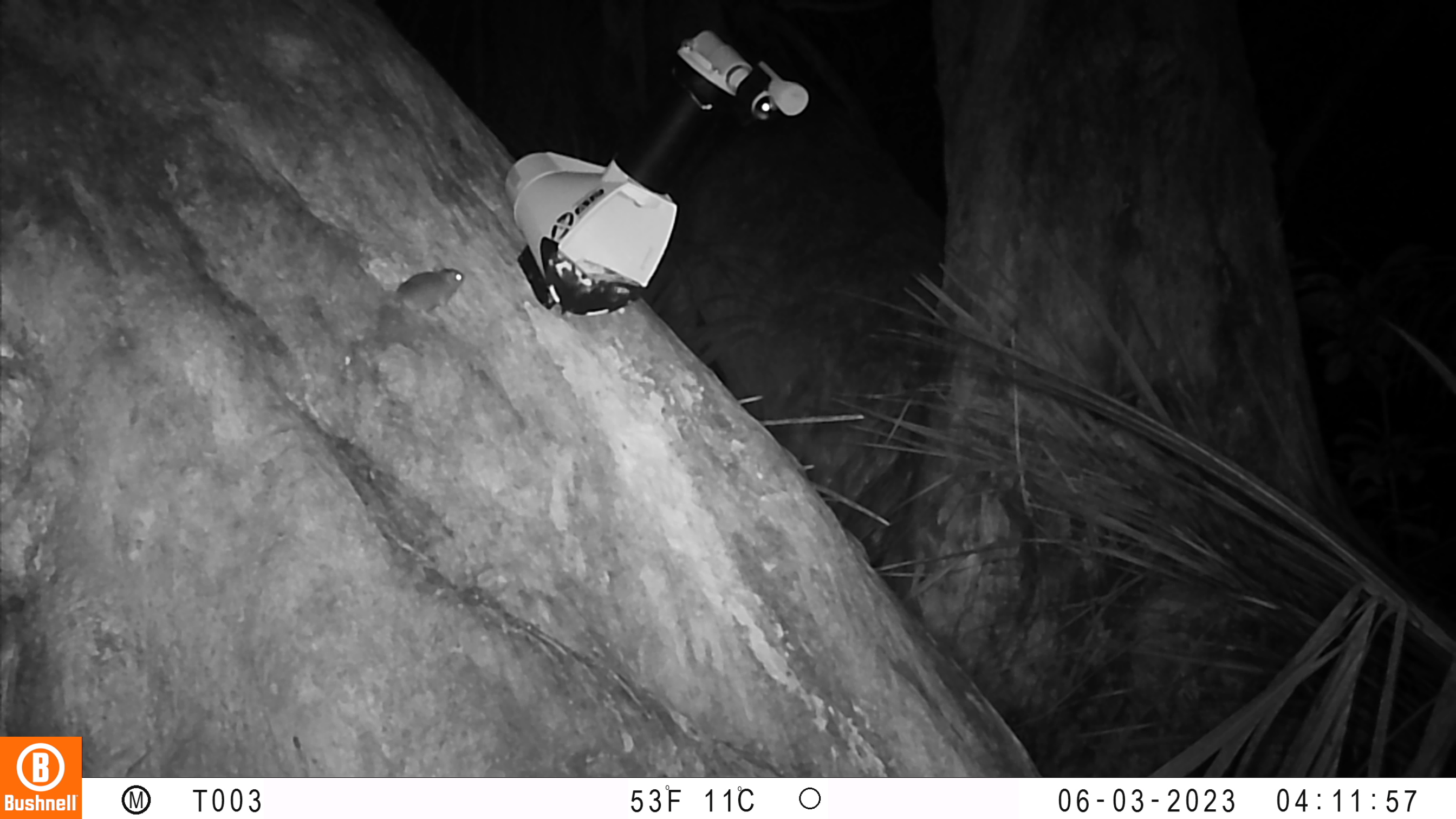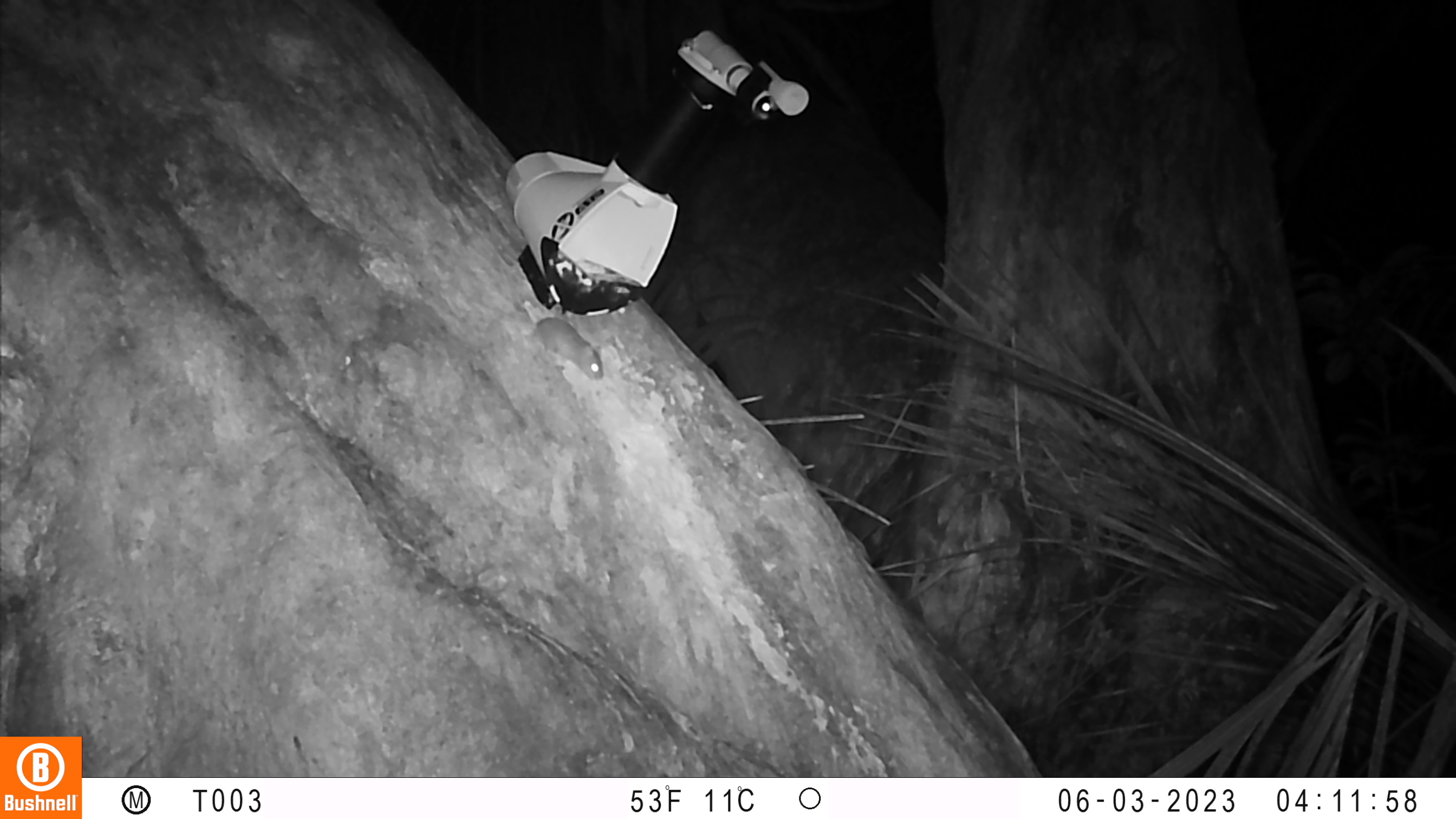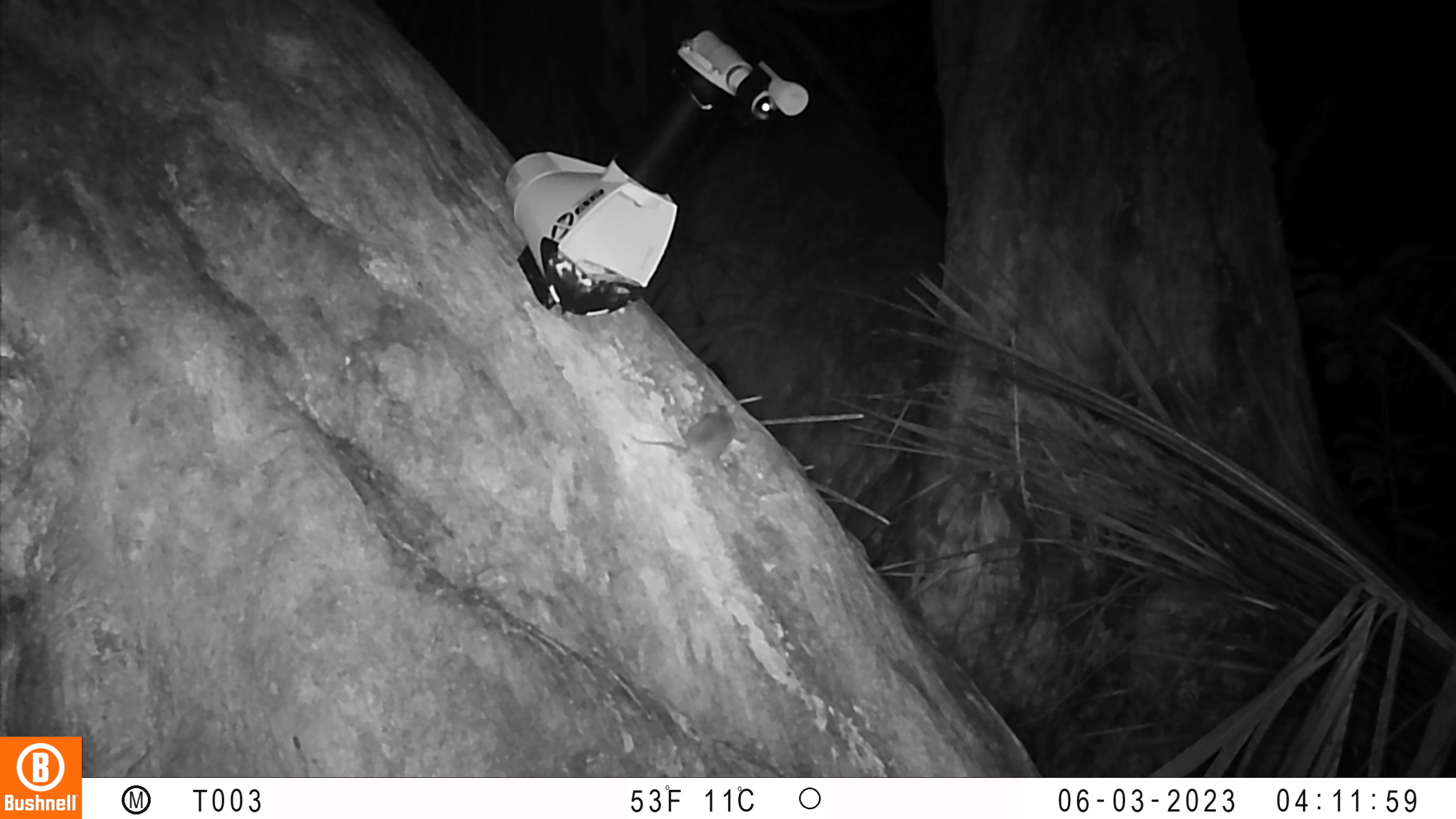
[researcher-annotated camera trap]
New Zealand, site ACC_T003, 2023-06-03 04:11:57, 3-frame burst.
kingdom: Animalia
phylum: Chordata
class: Mammalia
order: Rodentia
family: Muridae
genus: Mus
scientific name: Mus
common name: mouse